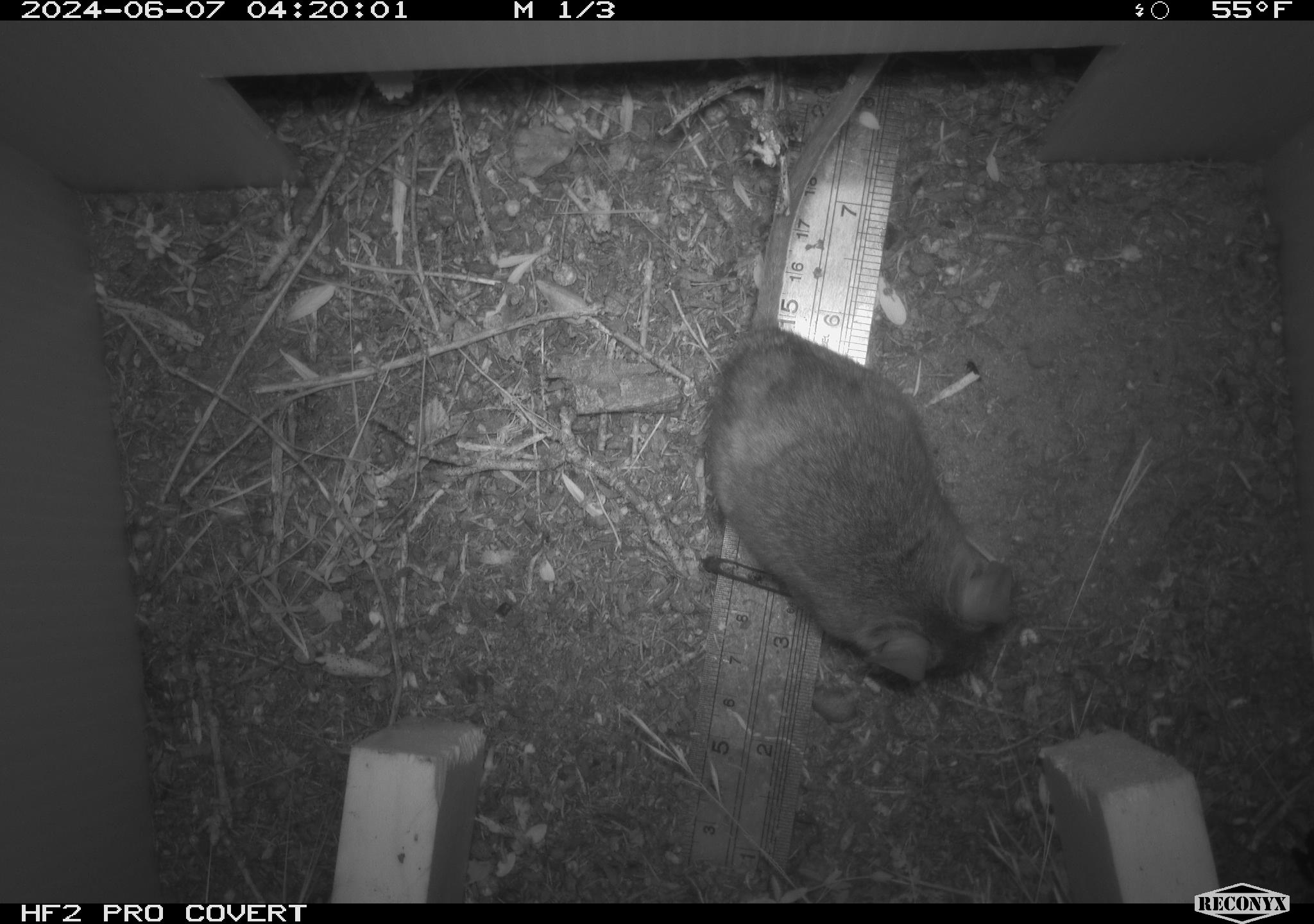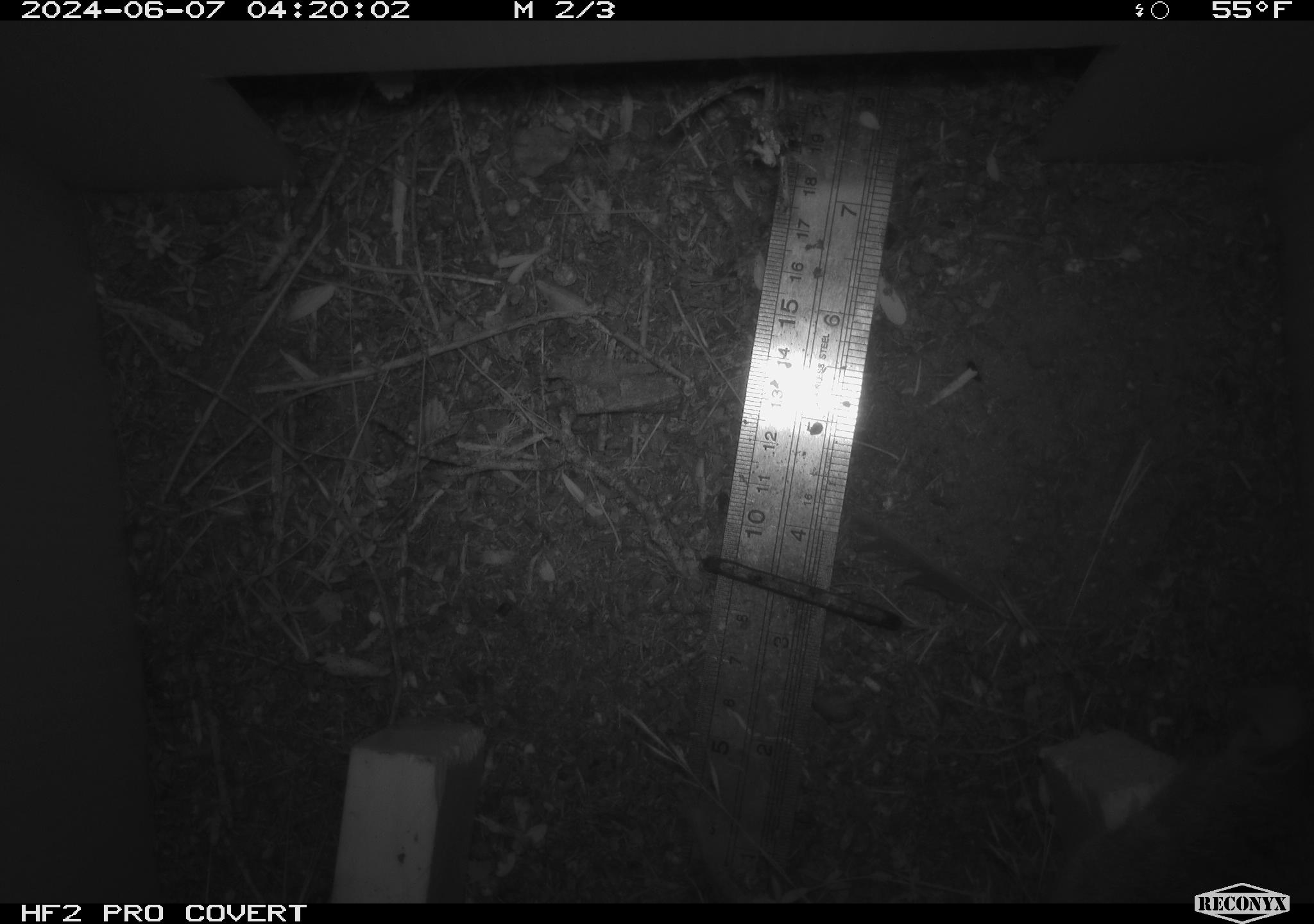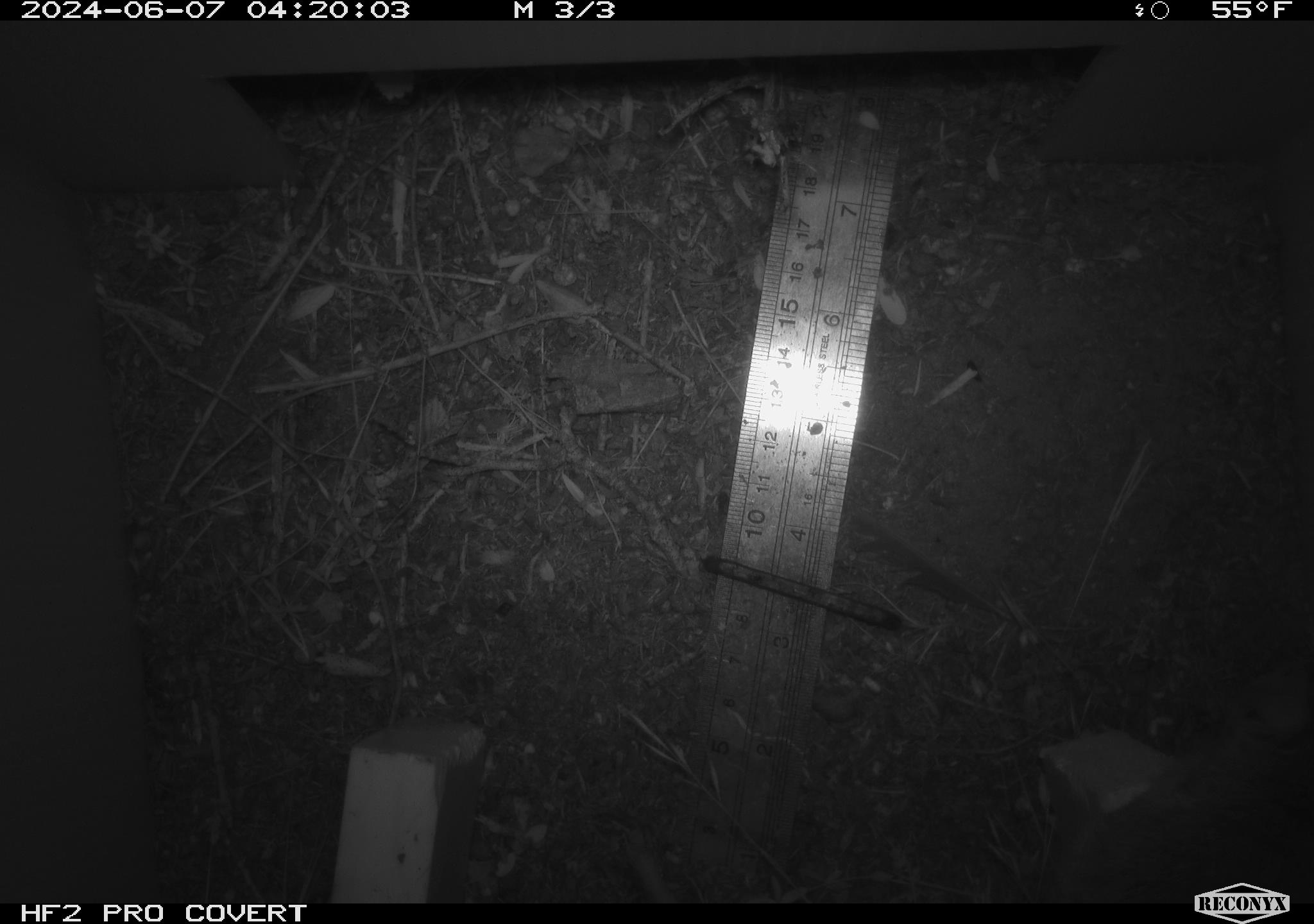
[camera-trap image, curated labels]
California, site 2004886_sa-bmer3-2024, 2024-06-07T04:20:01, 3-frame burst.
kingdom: Animalia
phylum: Chordata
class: Mammalia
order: Rodentia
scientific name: Rodentia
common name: mouse species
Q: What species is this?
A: Mouse species (Rodentia).